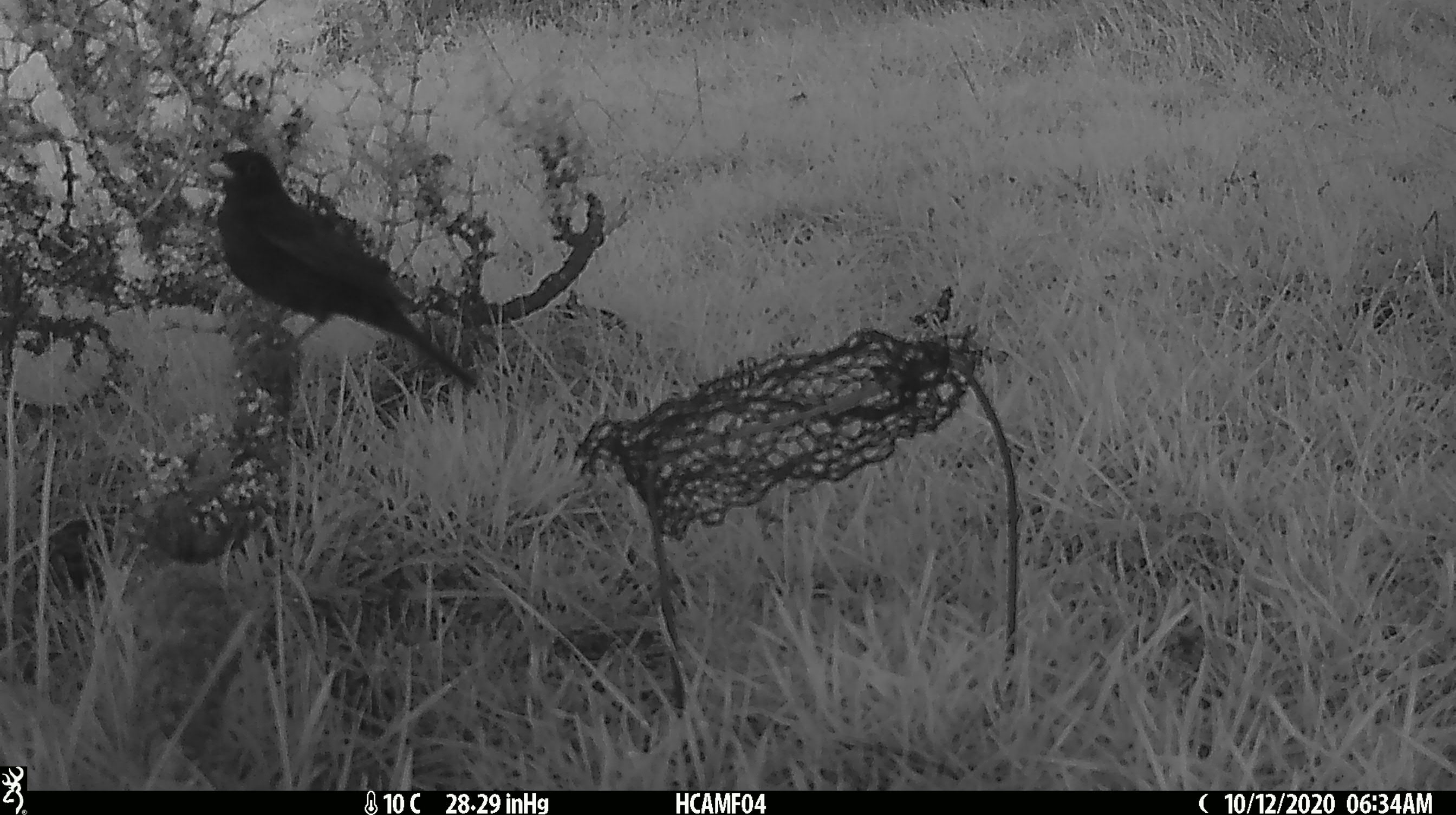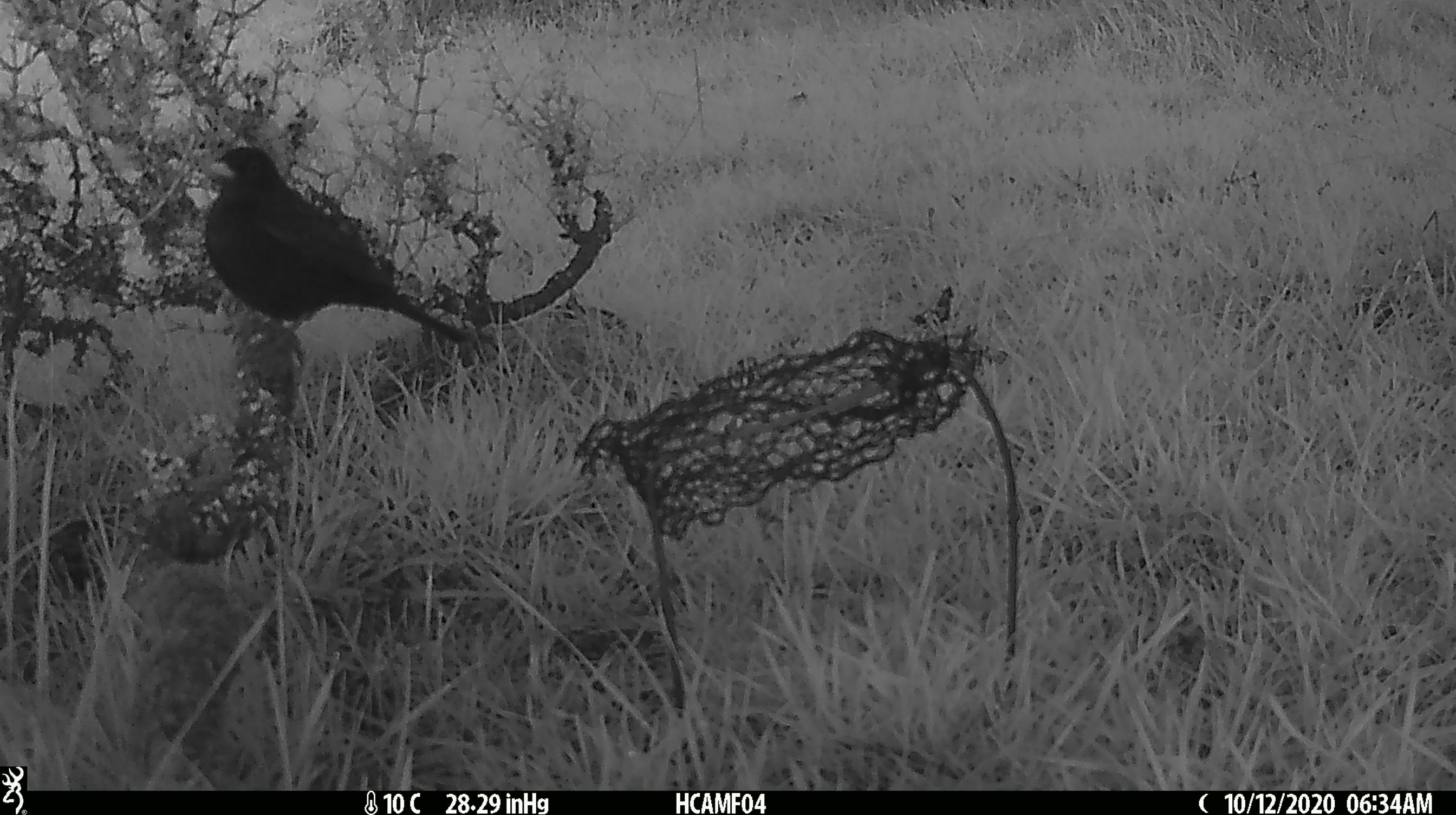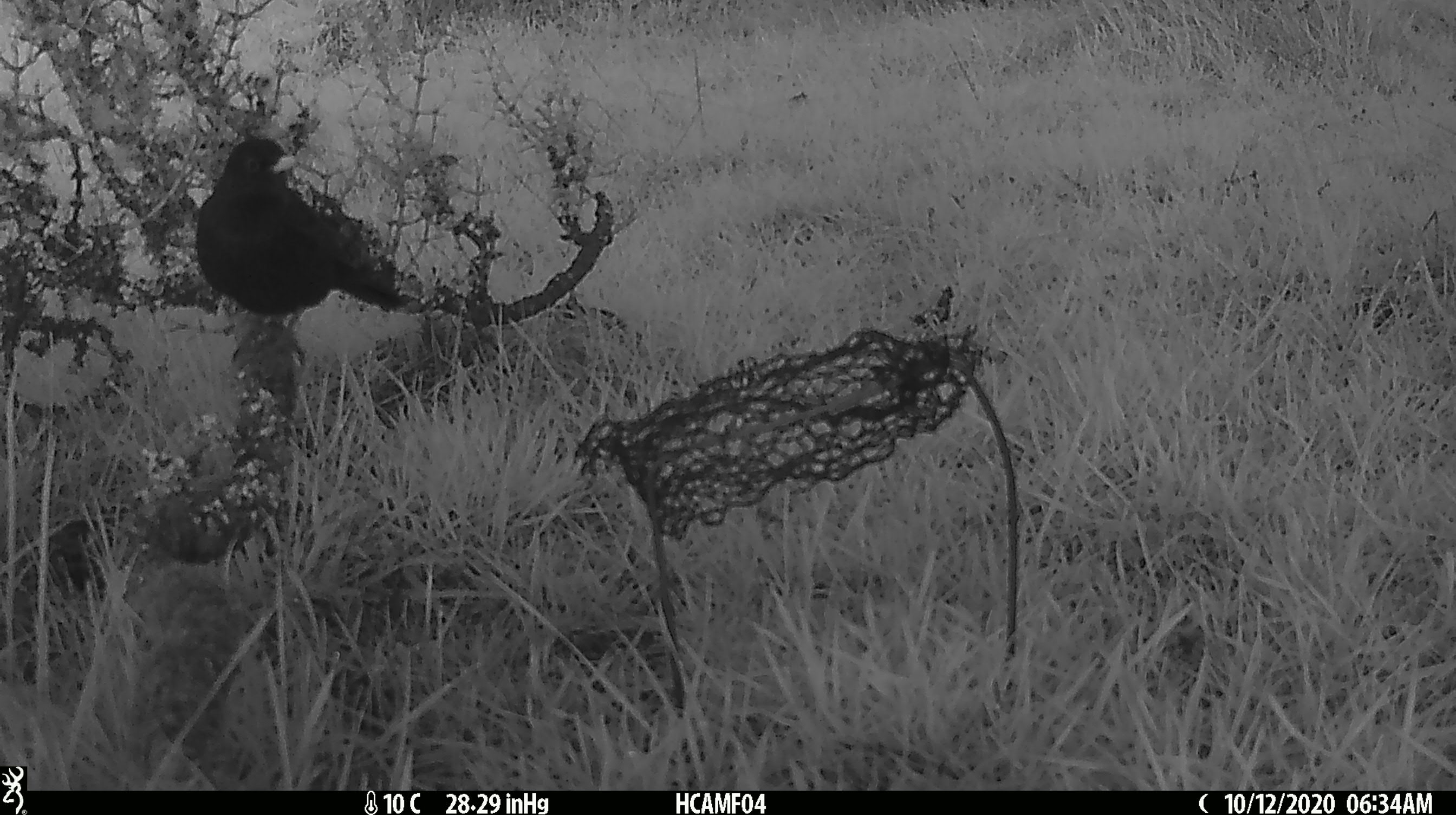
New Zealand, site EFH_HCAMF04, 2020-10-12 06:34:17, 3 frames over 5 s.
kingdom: Animalia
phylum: Chordata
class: Aves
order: Passeriformes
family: Turdidae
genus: Turdus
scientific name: Turdus merula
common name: eurasian blackbird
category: blackbird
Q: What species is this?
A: Blackbird (eurasian blackbird) (Turdus merula).